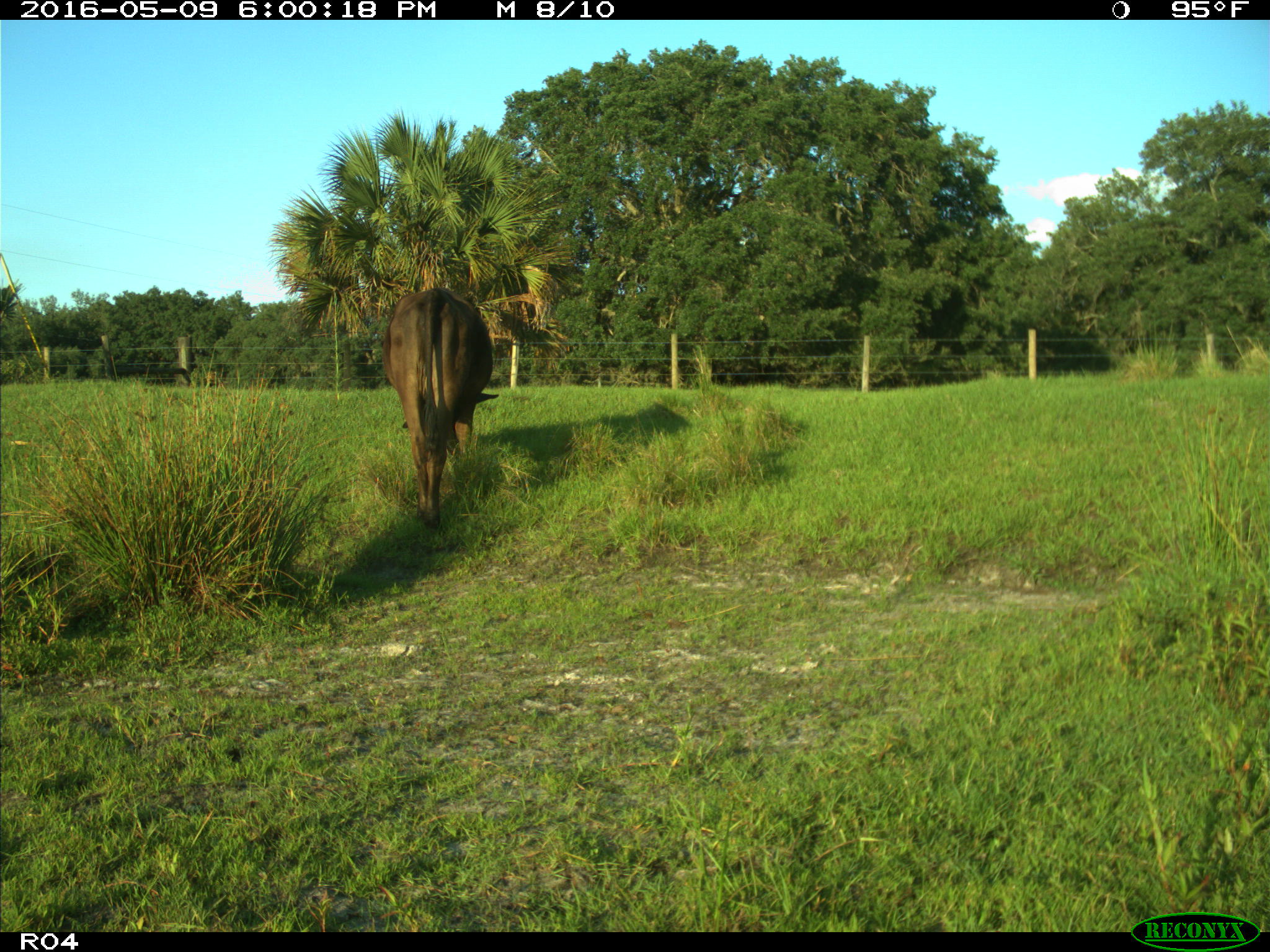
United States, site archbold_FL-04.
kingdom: Animalia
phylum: Chordata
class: Mammalia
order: Artiodactyla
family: Bovidae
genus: Bos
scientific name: Bos taurus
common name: domestic cow